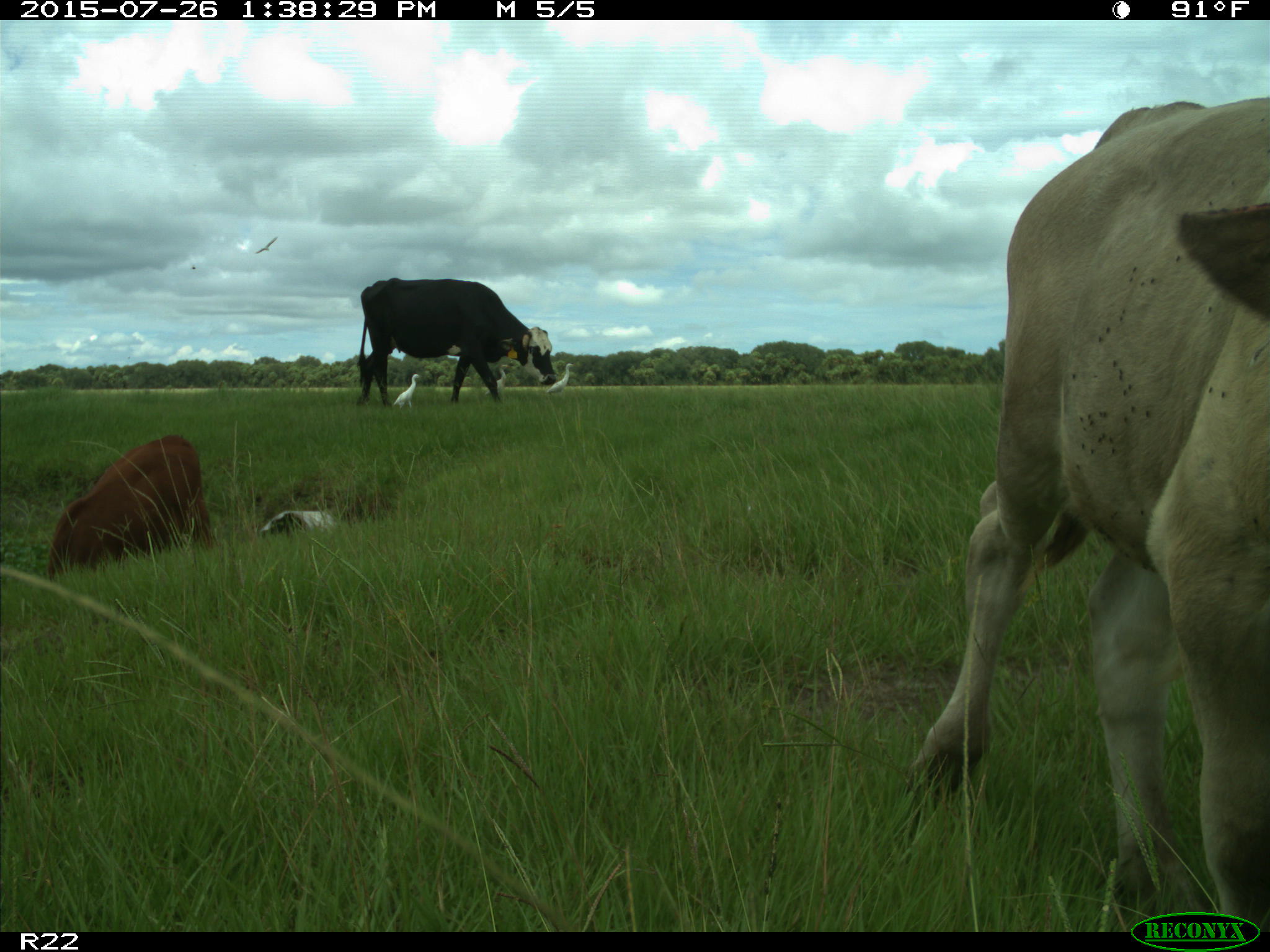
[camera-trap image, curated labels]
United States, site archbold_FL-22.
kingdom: Animalia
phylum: Chordata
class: Mammalia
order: Artiodactyla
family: Bovidae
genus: Bos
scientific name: Bos taurus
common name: domestic cow